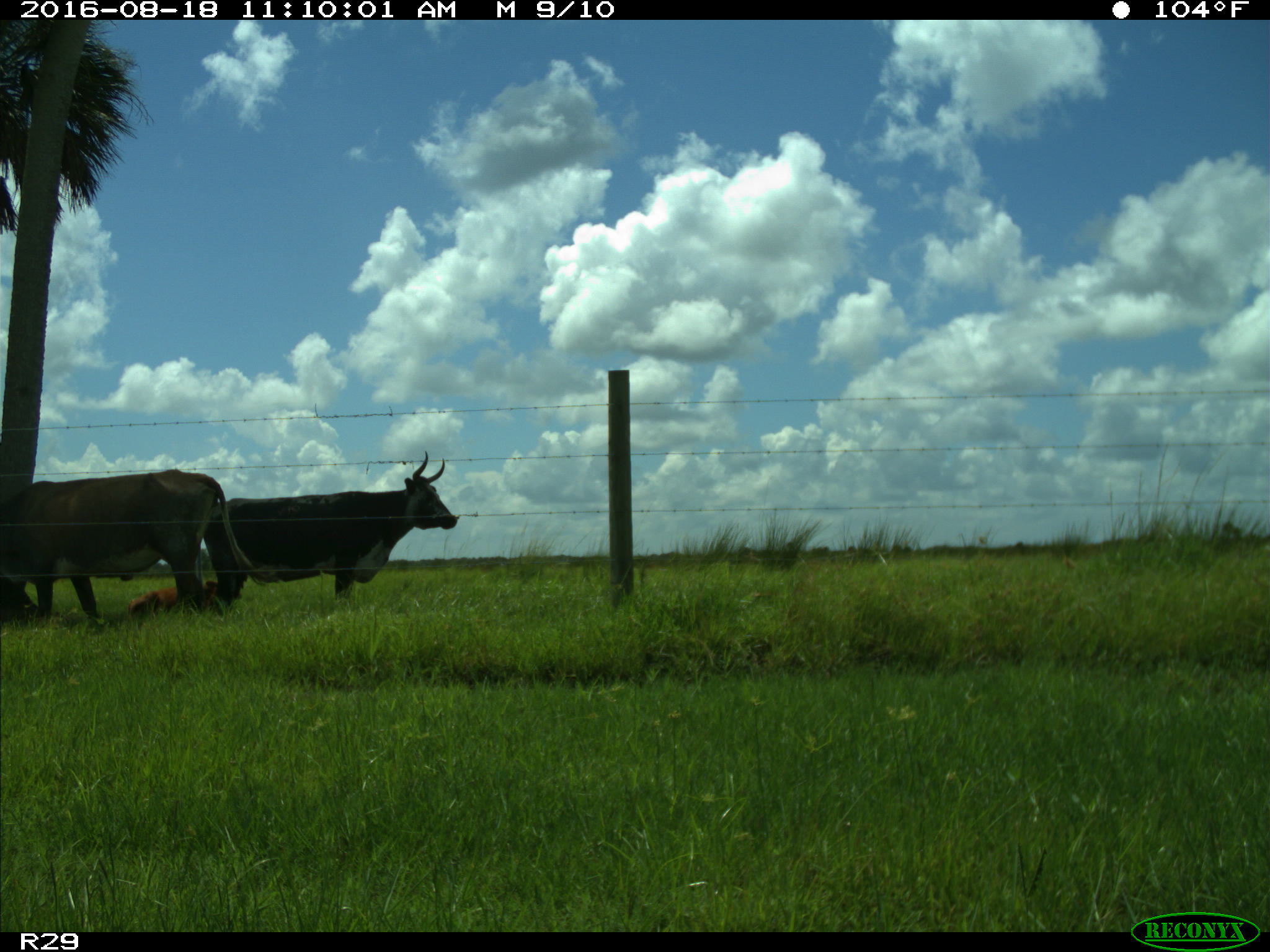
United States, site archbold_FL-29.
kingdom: Animalia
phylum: Chordata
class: Mammalia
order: Artiodactyla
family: Bovidae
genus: Bos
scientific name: Bos taurus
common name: domestic cow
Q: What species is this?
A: Bos taurus (domestic cow).